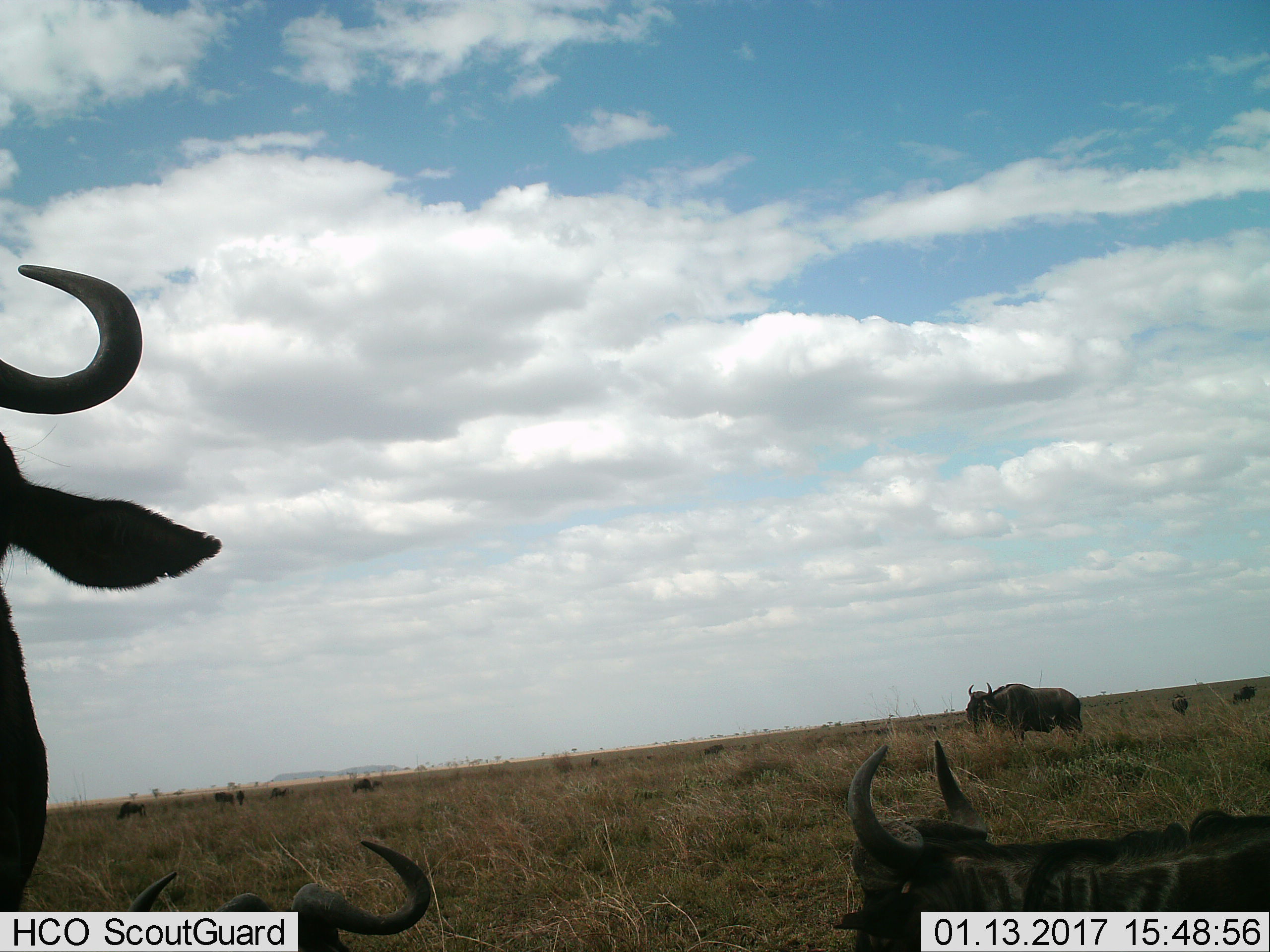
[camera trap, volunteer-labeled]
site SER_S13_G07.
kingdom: Animalia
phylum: Chordata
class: Mammalia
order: Artiodactyla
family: Bovidae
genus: Connochaetes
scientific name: Connochaetes taurinus taurinus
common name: blue wildebeest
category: wildebeestblue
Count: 11-50.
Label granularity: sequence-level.